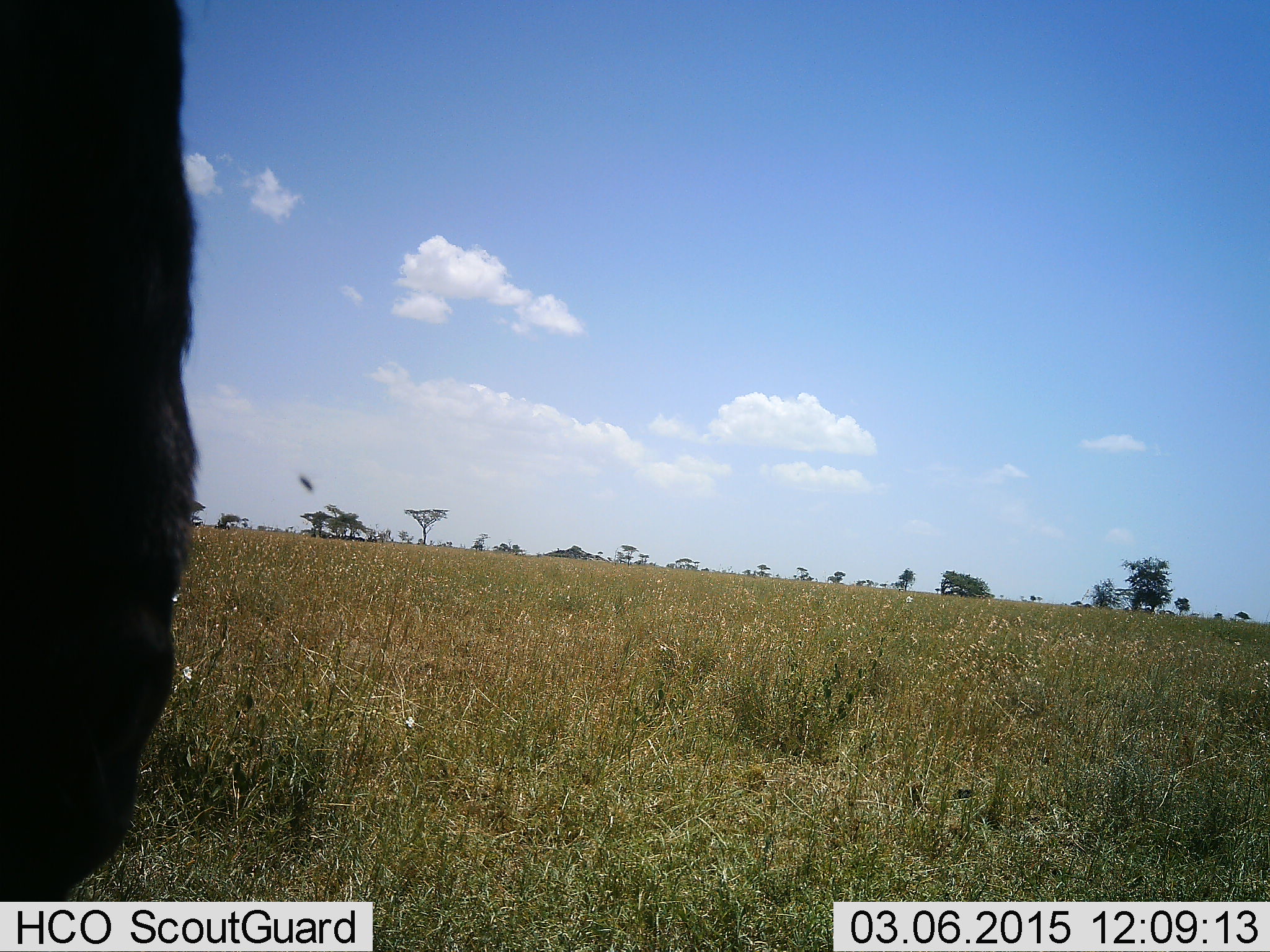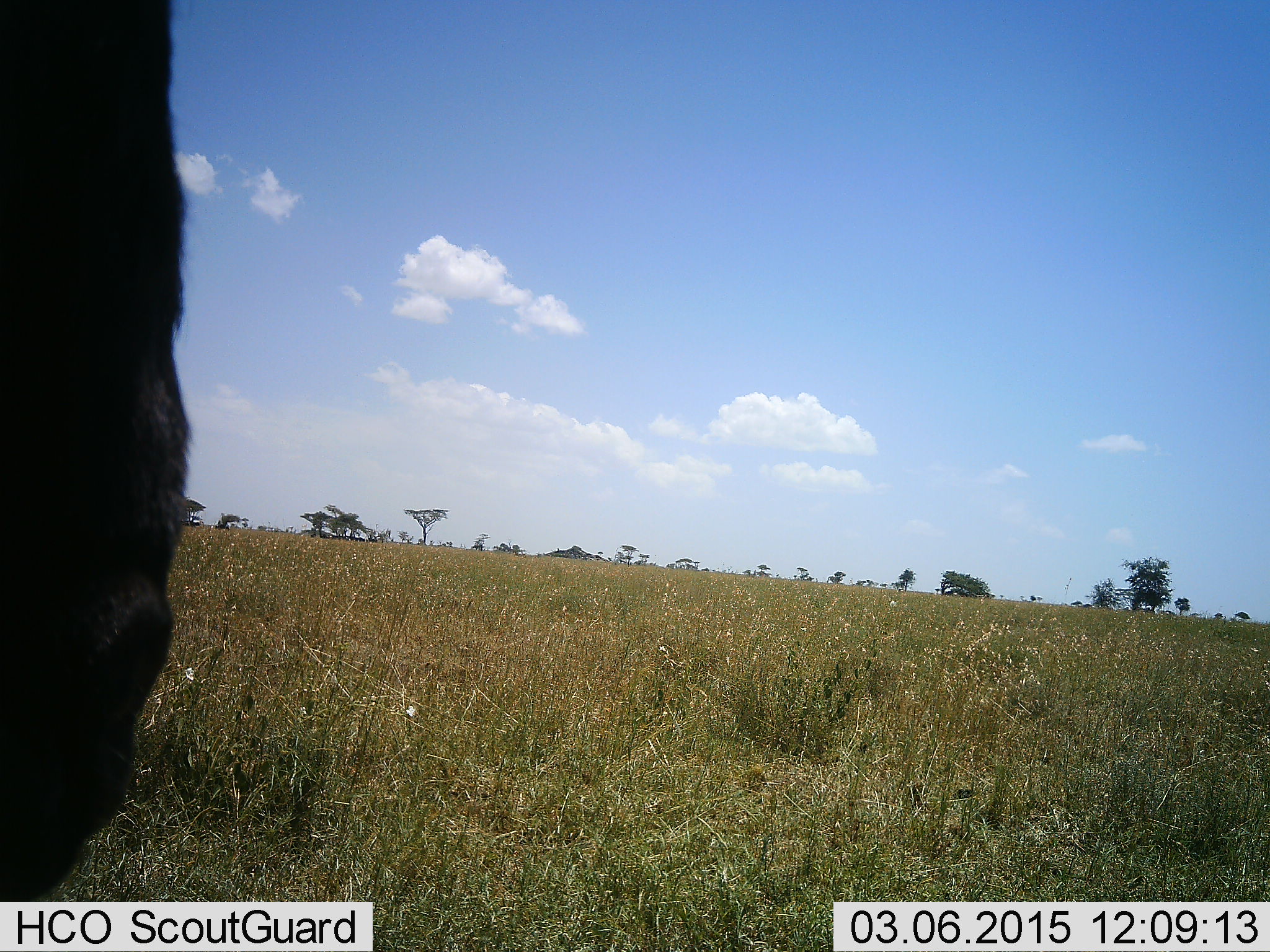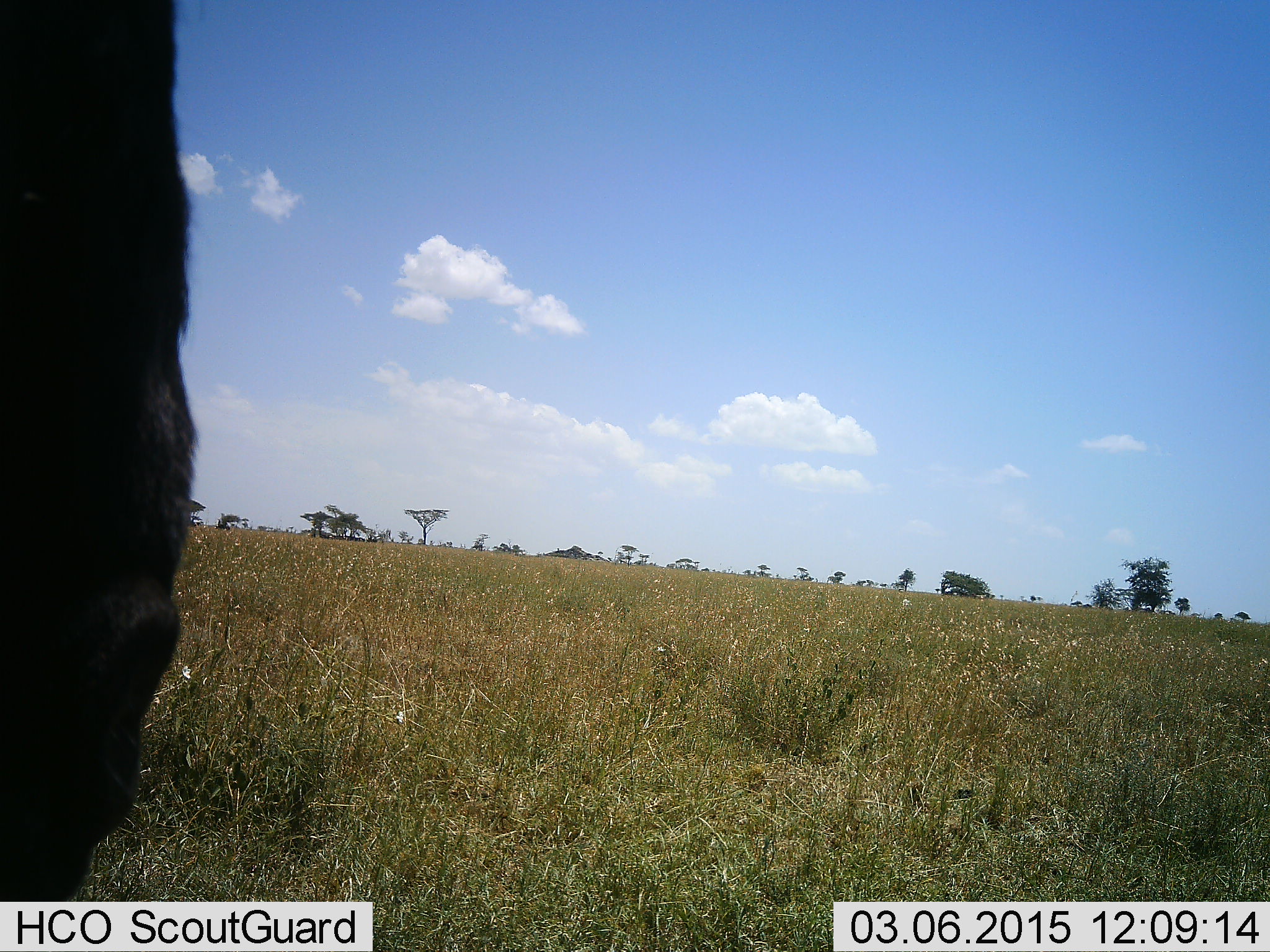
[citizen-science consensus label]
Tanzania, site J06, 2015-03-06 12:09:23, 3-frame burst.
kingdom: Animalia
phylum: Chordata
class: Mammalia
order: Artiodactyla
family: Bovidae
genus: Connochaetes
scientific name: Connochaetes taurinus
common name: blue wildebeest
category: wildebeest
Wildebeest (blue wildebeest) (Connochaetes taurinus), count 1. Behavior (volunteer vote fractions): standing 82%, resting 9%, moving 0%, interacting 0%. Young present (vote fraction): 0%. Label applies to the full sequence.